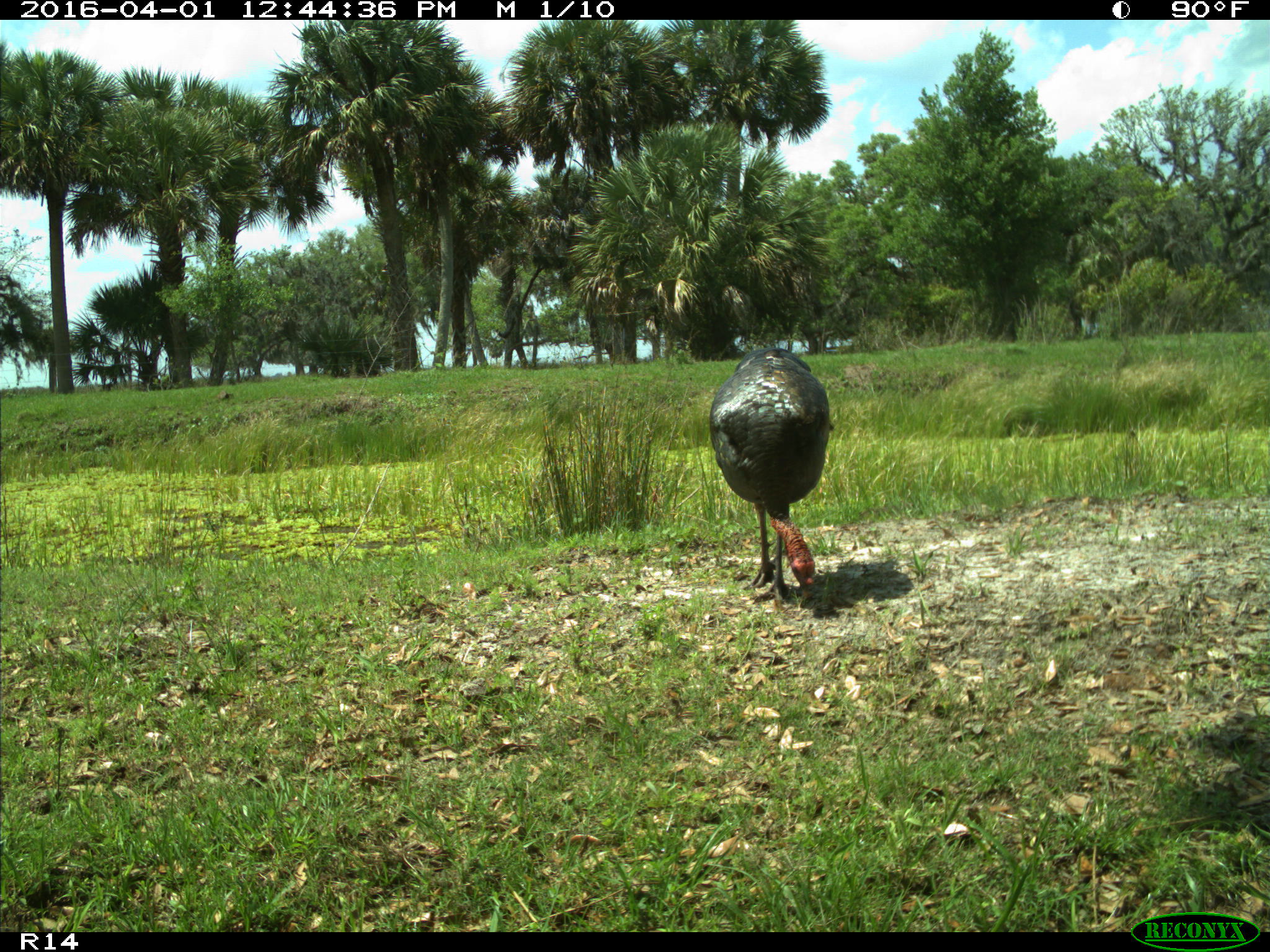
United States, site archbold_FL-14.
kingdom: Animalia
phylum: Chordata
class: Aves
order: Galliformes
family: Phasianidae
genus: Meleagris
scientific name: Meleagris gallopavo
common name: wild turkey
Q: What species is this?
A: Meleagris gallopavo (wild turkey).